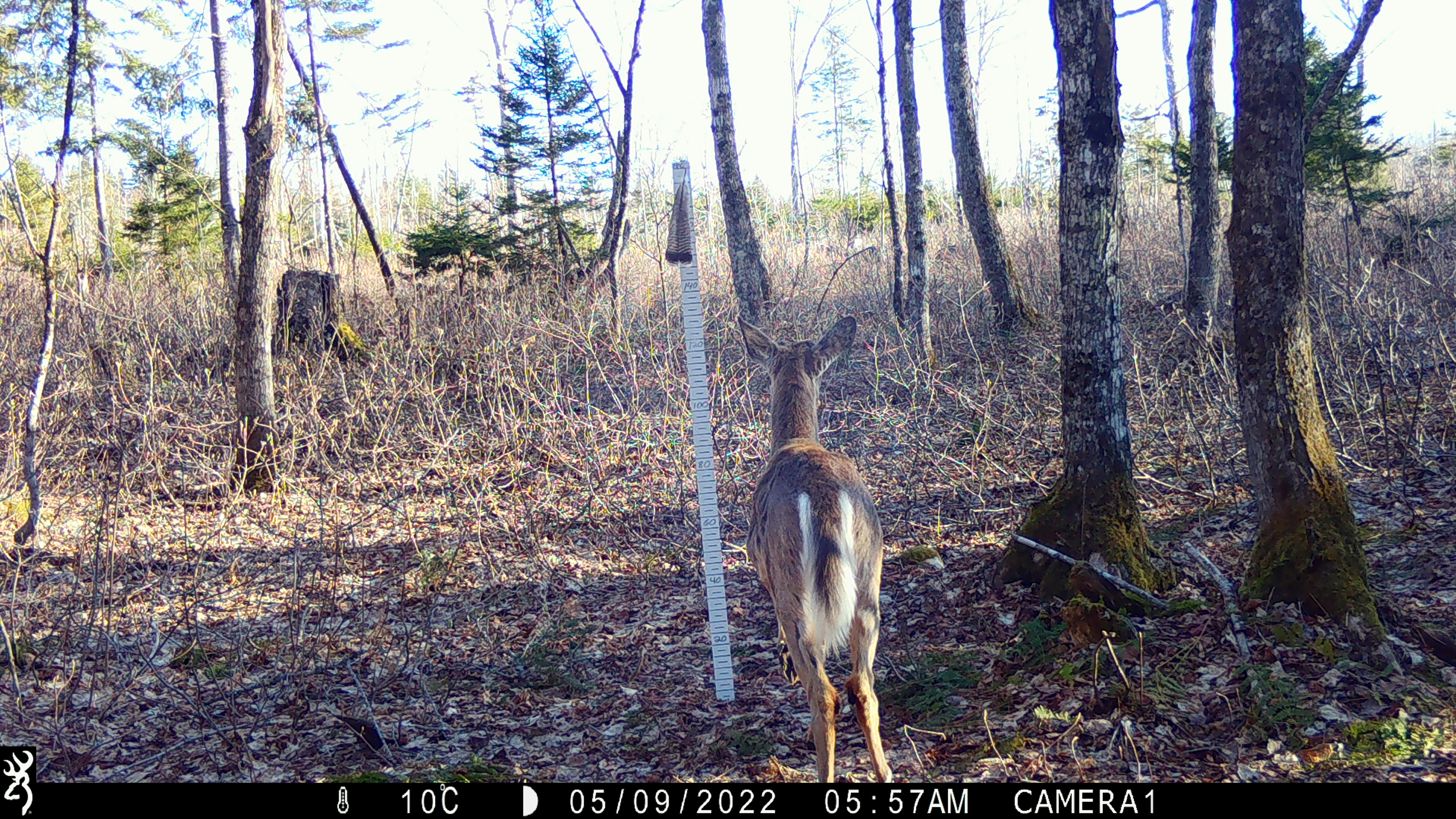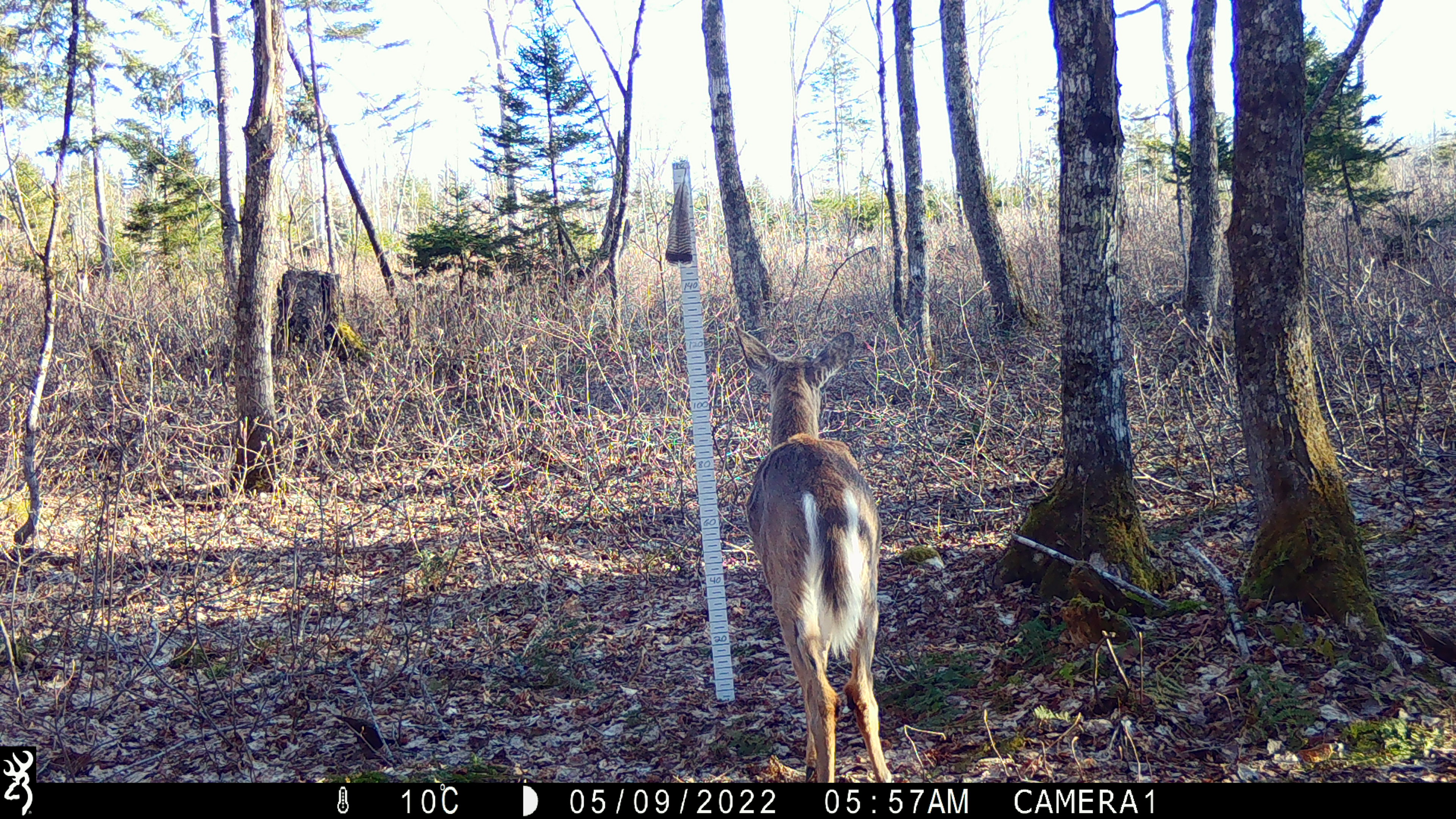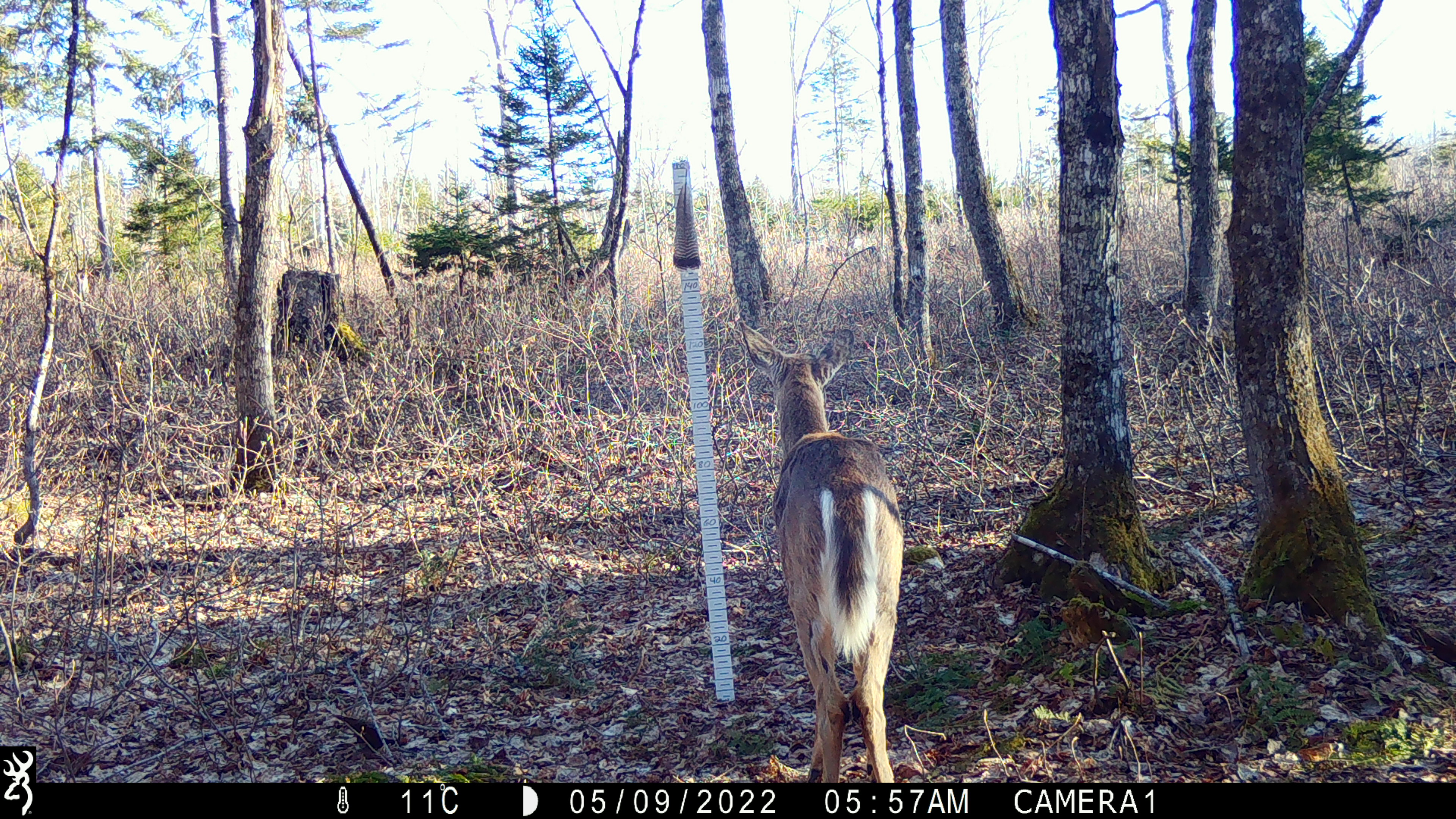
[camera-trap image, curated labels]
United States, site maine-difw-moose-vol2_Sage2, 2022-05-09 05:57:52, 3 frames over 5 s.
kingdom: Animalia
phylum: Chordata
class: Mammalia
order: Artiodactyla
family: Cervidae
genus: Odocoileus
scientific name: Odocoileus virginianus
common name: white-tailed deer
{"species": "white-tailed deer (Odocoileus virginianus)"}